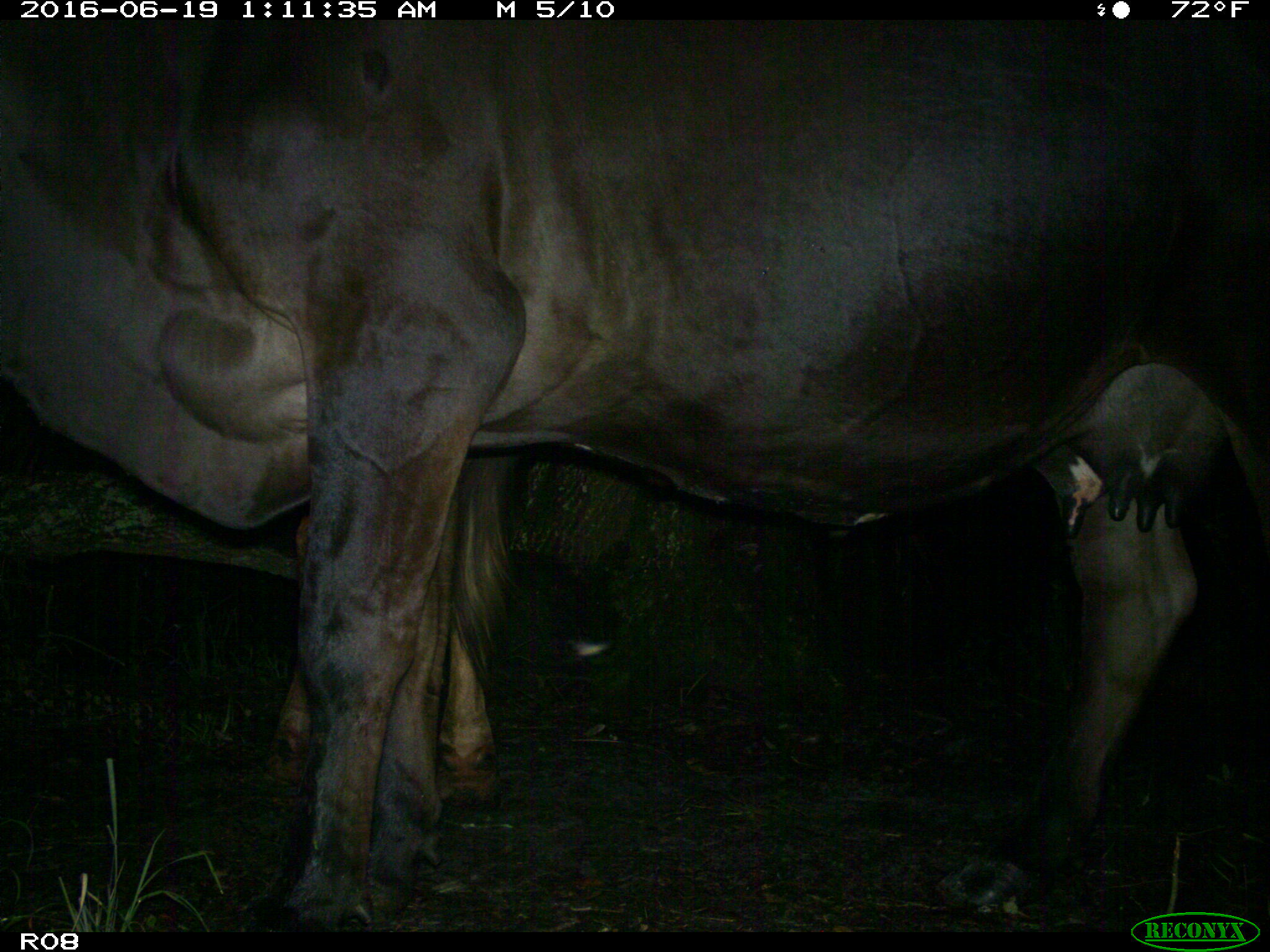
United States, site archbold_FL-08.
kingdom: Animalia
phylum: Chordata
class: Mammalia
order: Artiodactyla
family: Bovidae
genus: Bos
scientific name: Bos taurus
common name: domestic cow